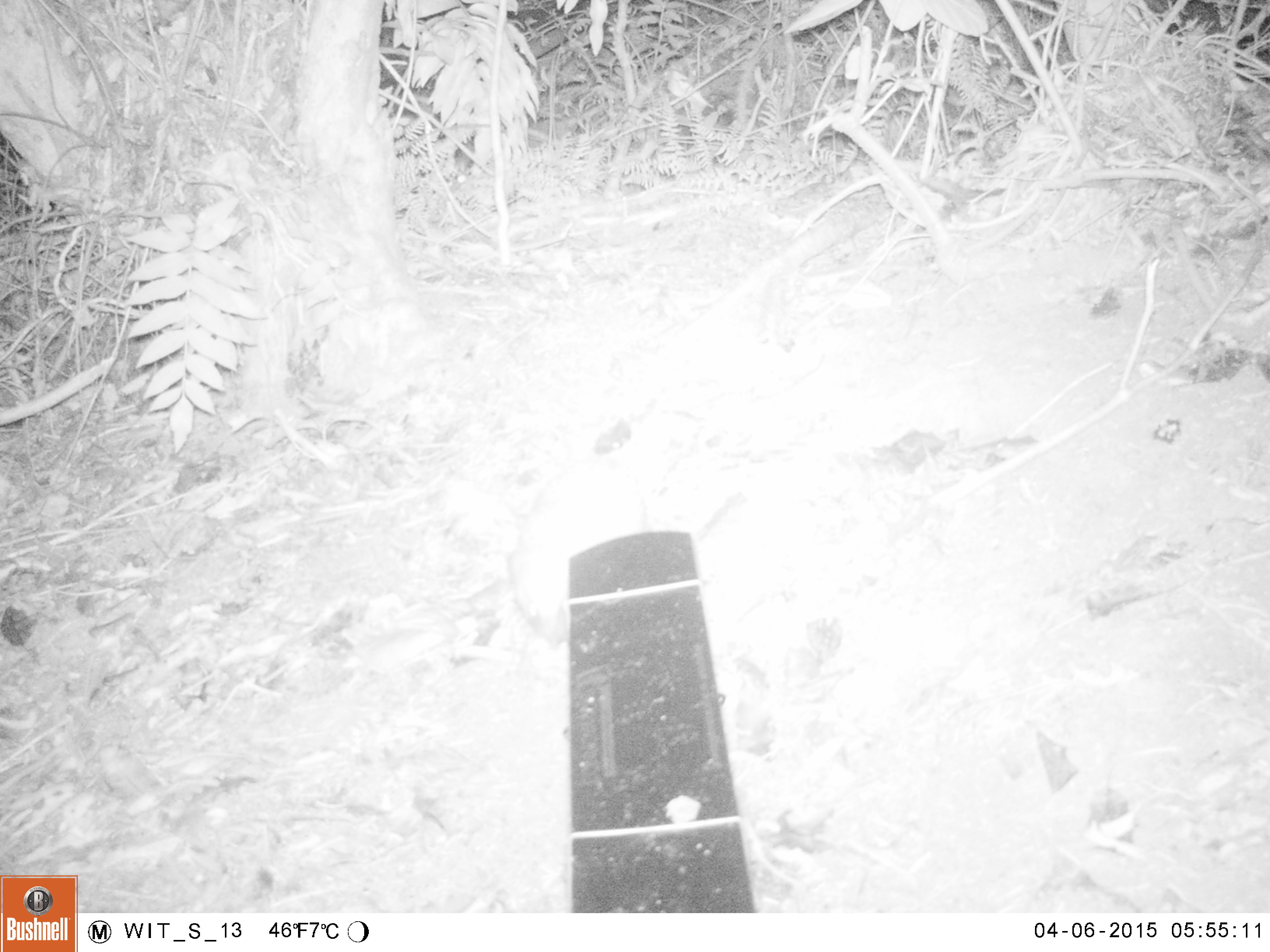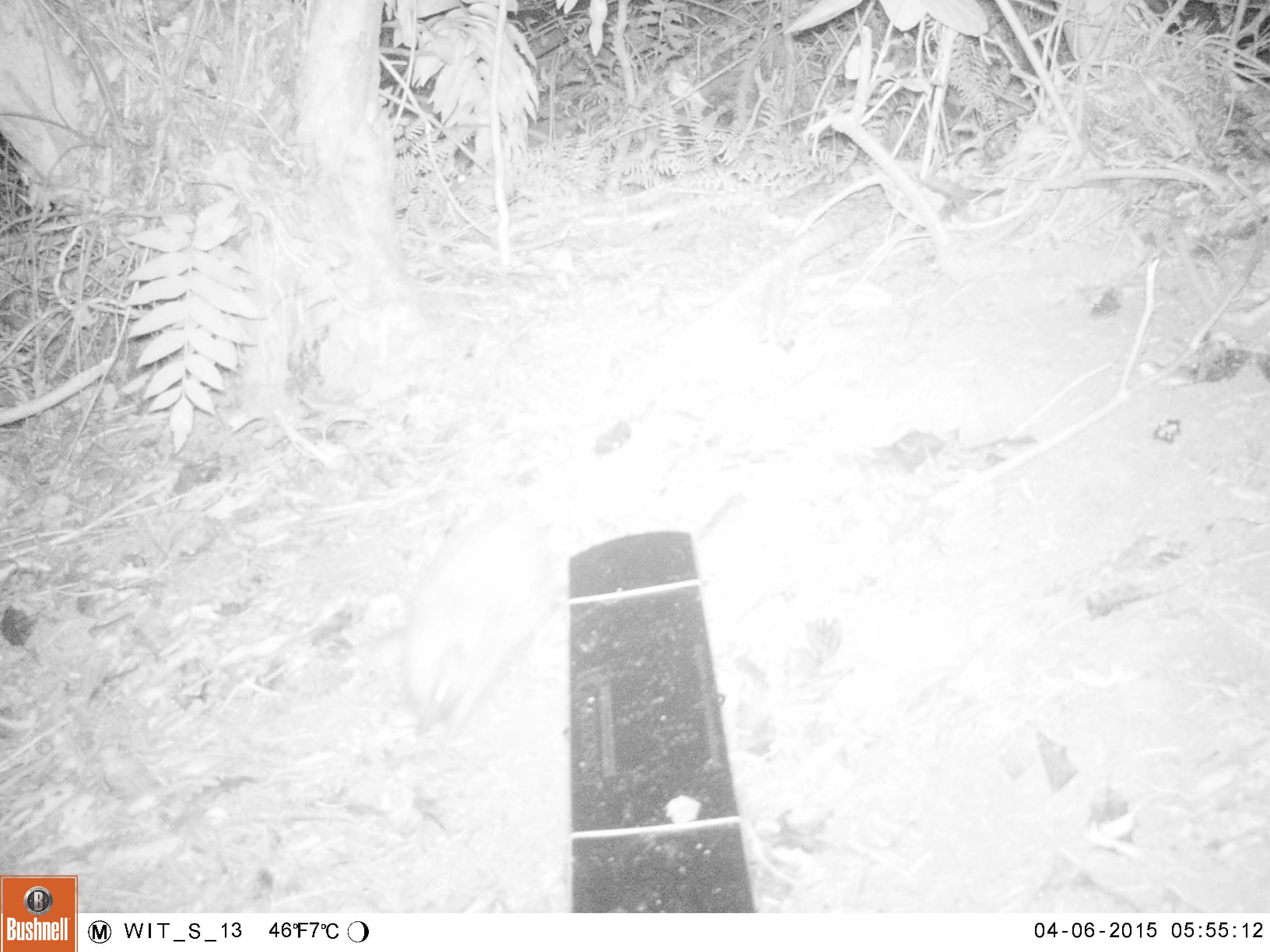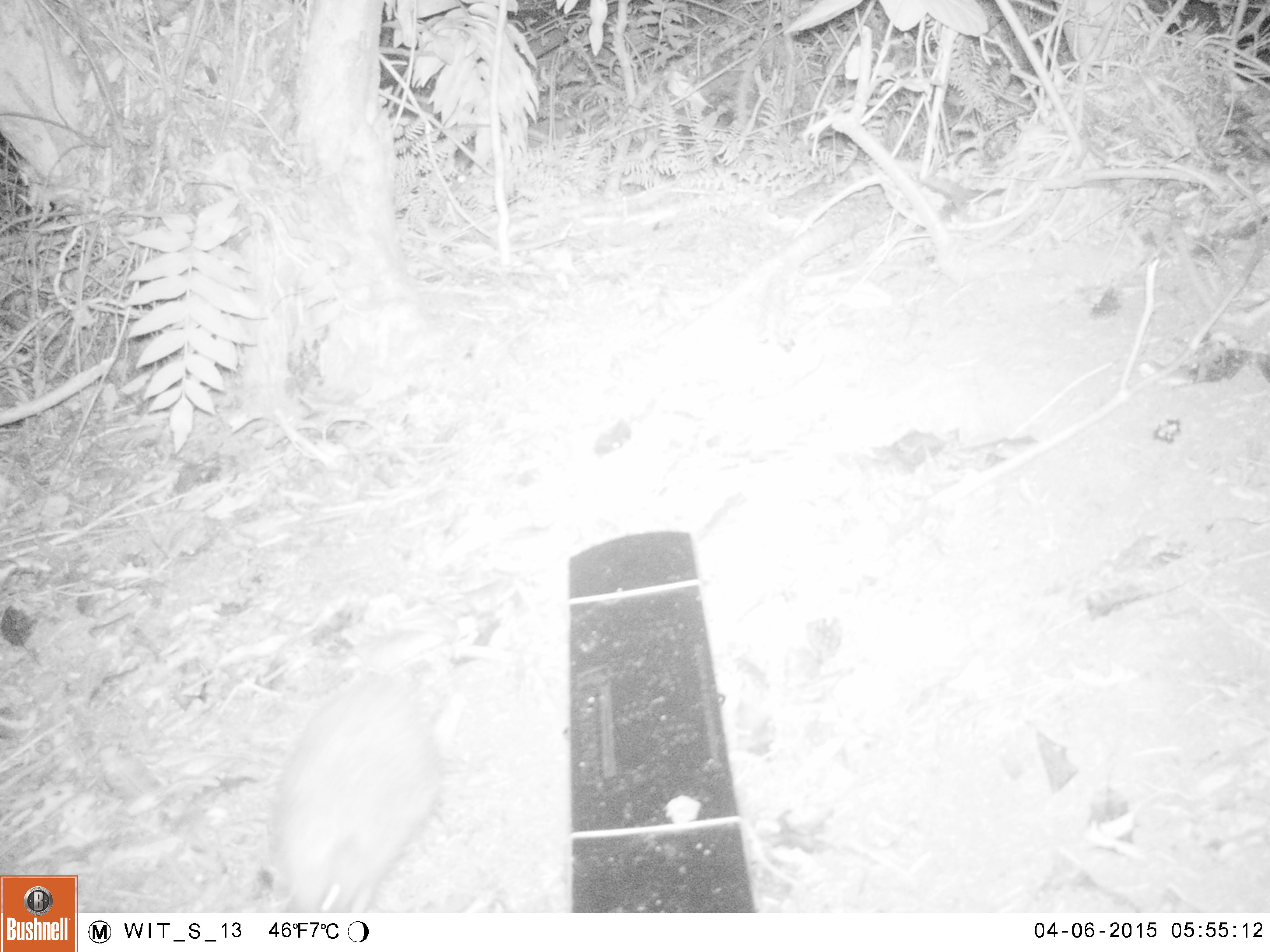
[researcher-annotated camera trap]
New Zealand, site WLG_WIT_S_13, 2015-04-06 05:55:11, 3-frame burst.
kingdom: Animalia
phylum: Chordata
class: Mammalia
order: Eulipotyphla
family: Erinaceidae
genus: Erinaceus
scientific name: Erinaceus europaeus europaeus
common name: european hedgehog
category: hedgehog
Hedgehog (european hedgehog) (Erinaceus europaeus europaeus).